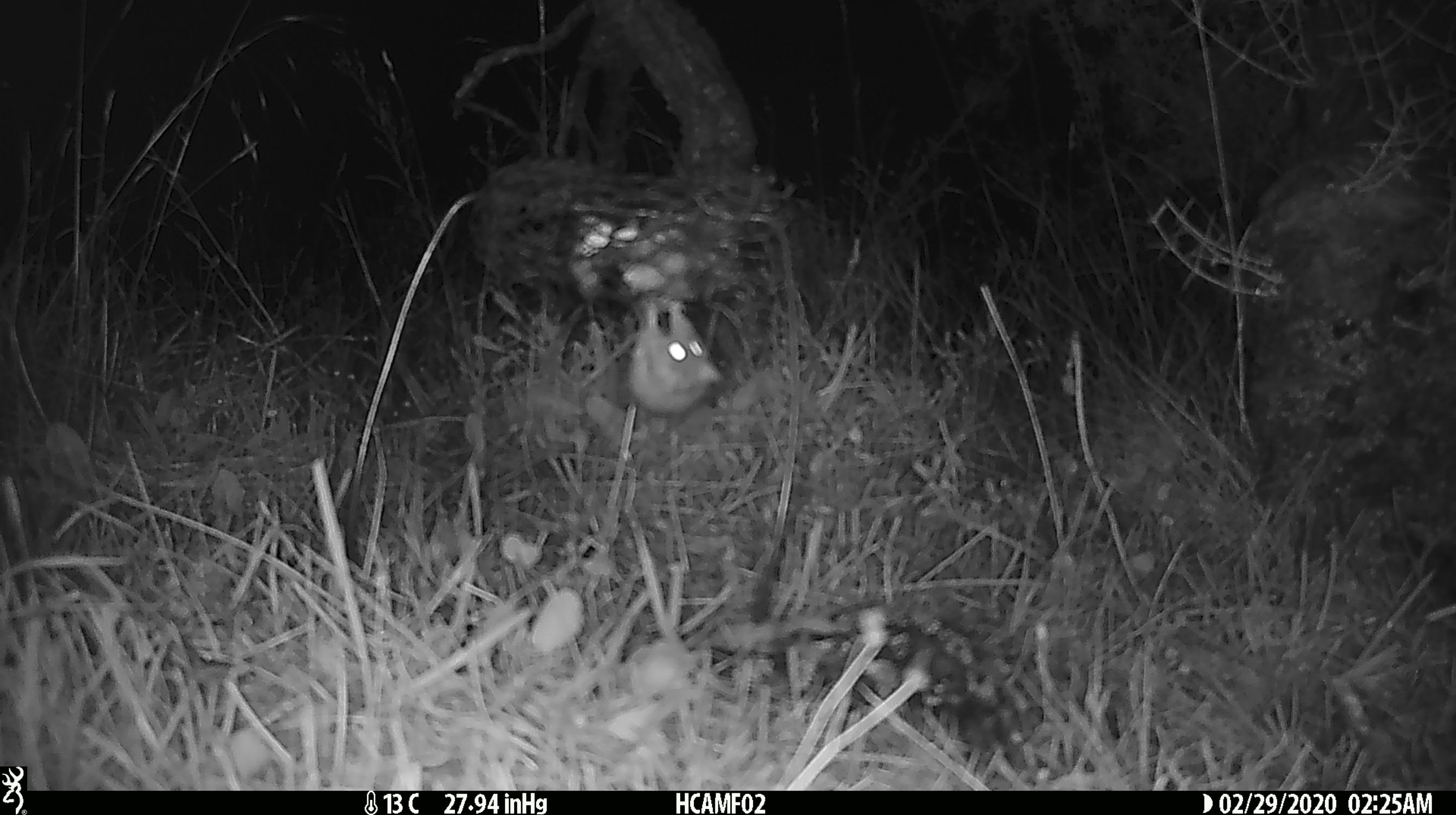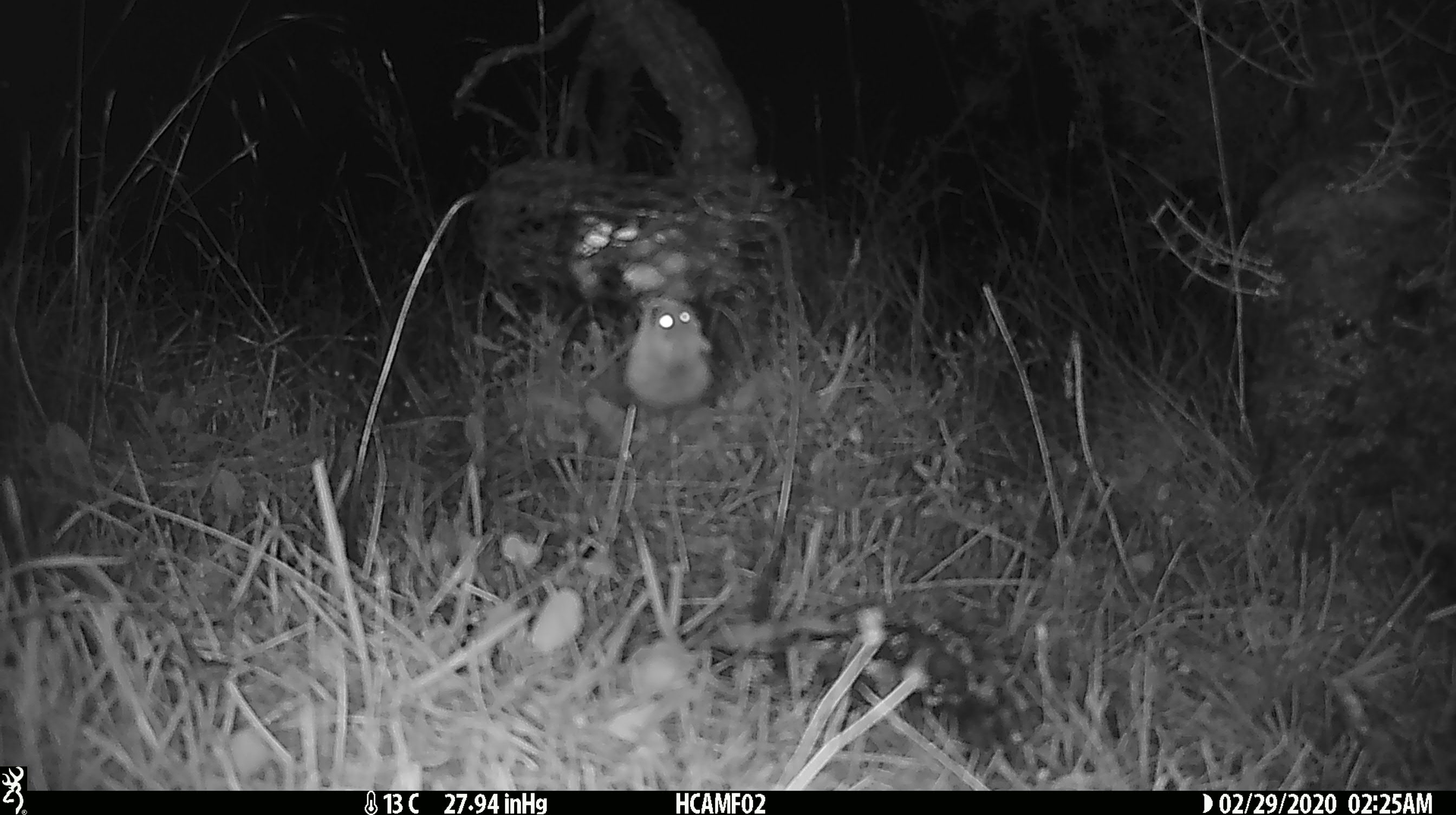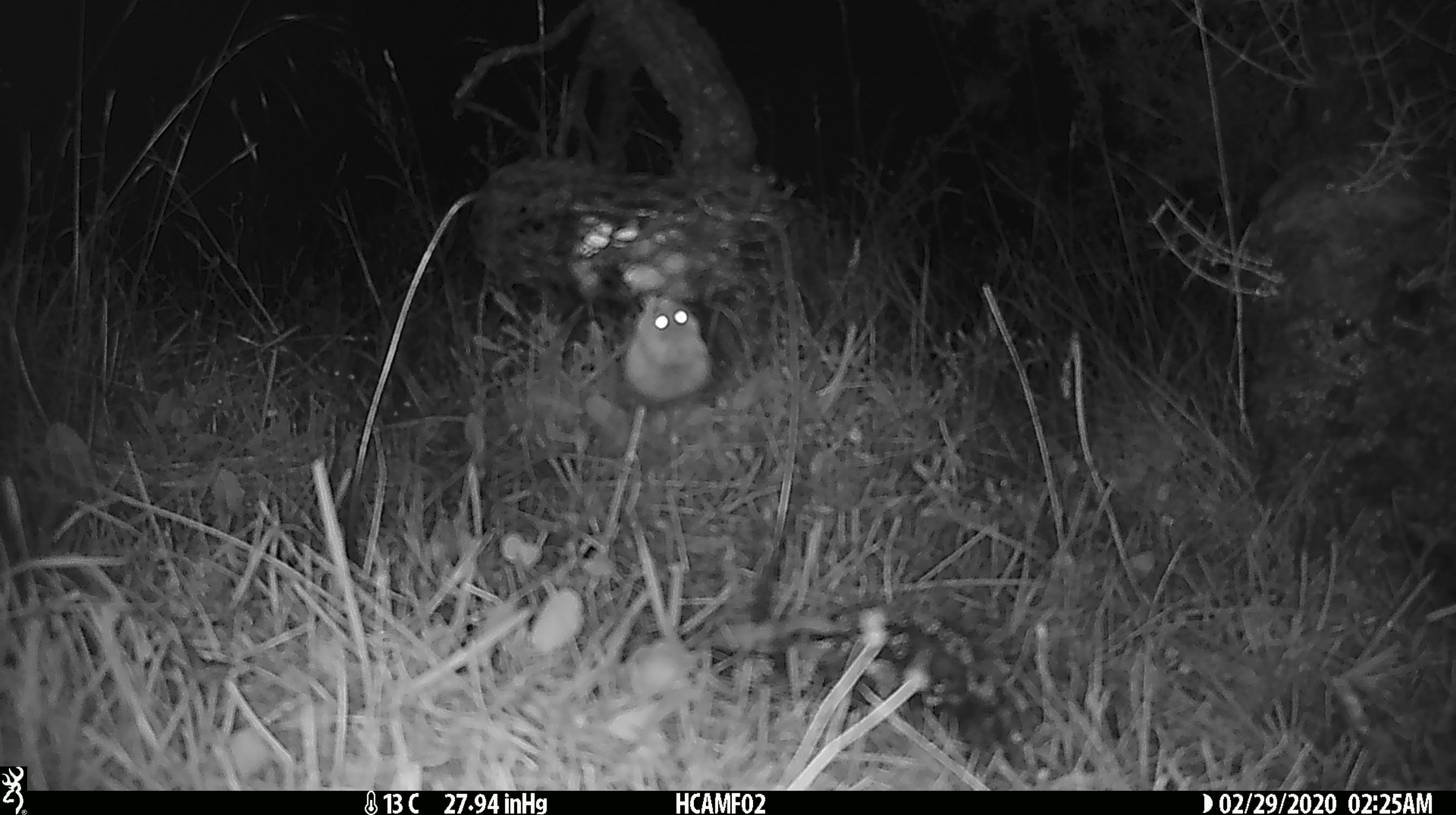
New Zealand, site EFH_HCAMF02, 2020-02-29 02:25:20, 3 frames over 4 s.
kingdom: Animalia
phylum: Chordata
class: Mammalia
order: Rodentia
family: Muridae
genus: Mus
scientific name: Mus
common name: mouse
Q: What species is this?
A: Mouse (Mus).